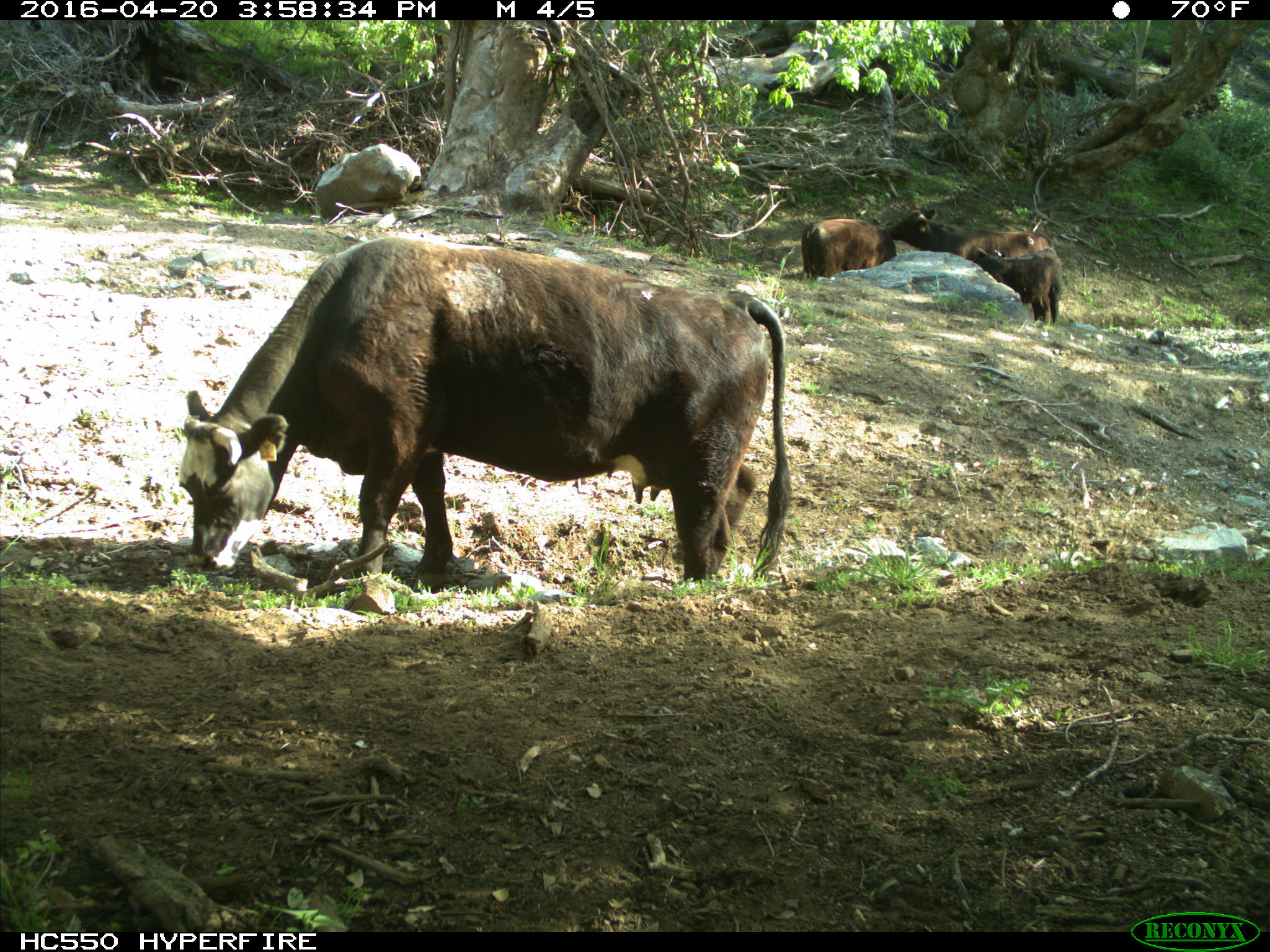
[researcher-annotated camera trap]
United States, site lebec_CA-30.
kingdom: Animalia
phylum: Chordata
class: Mammalia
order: Artiodactyla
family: Bovidae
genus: Bos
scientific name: Bos taurus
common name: domestic cow